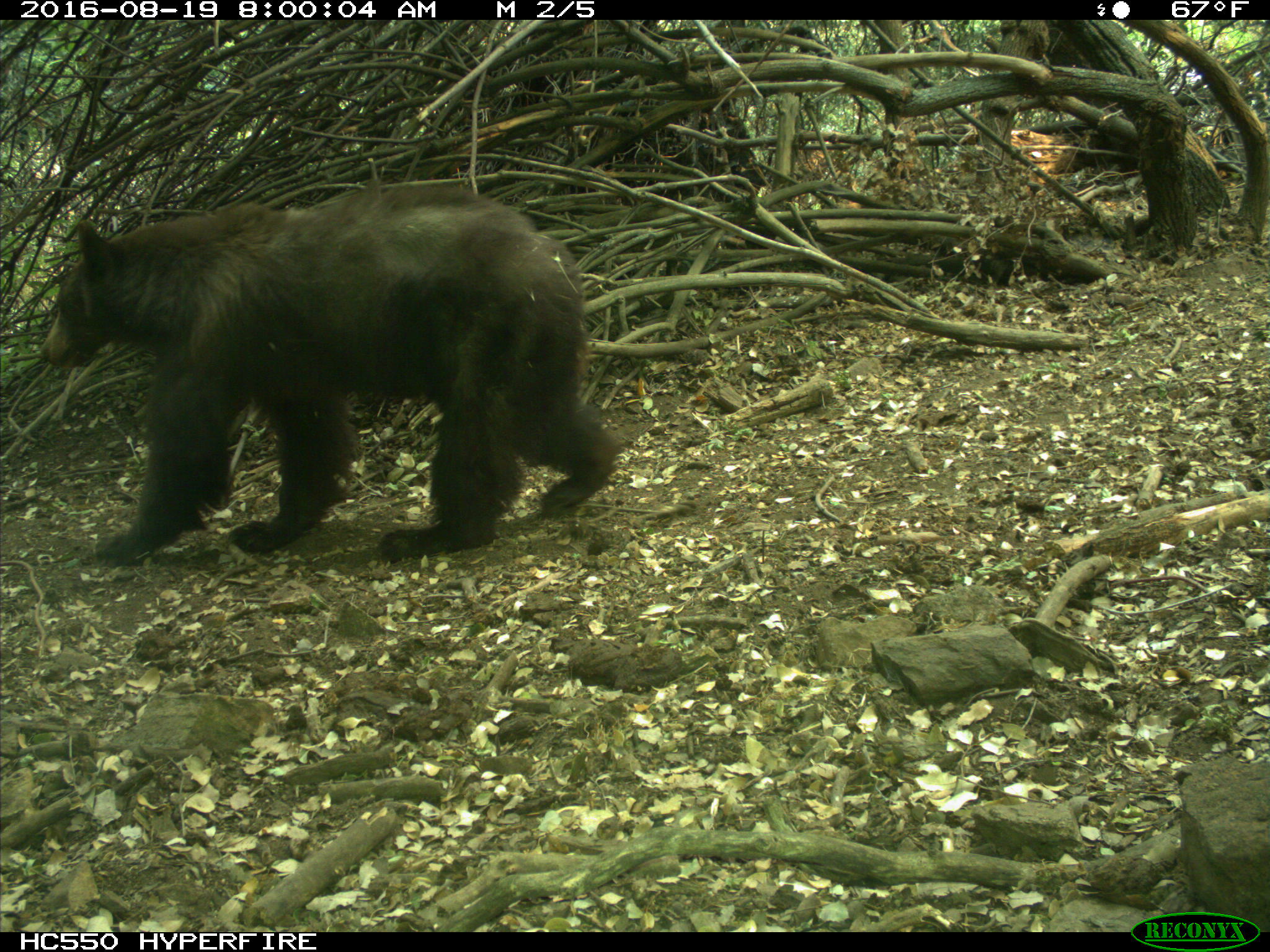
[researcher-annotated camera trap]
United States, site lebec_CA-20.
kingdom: Animalia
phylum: Chordata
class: Mammalia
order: Carnivora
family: Ursidae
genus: Ursus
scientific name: Ursus americanus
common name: american black bear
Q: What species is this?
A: Ursus americanus (american black bear).